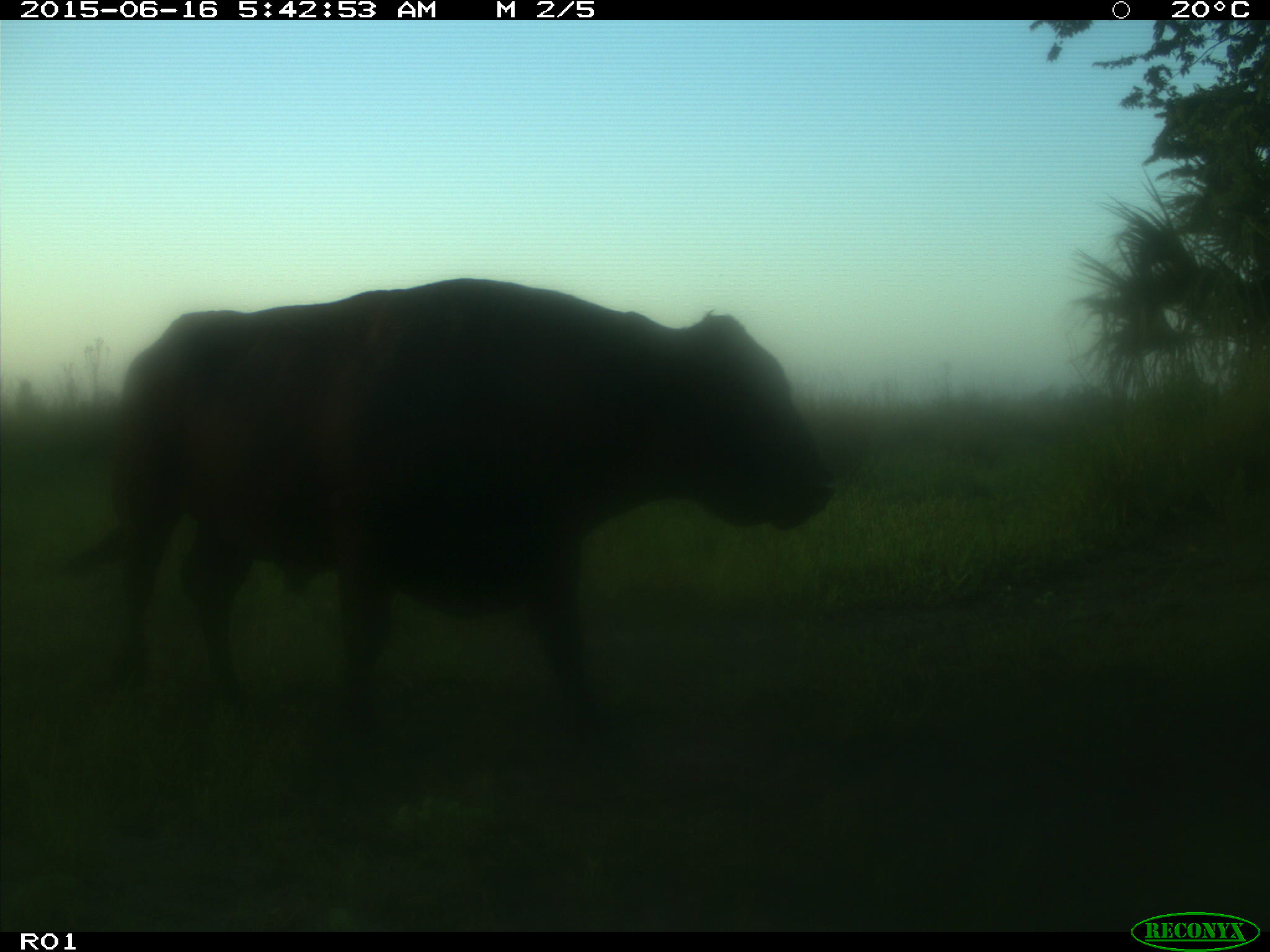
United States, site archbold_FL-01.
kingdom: Animalia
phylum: Chordata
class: Mammalia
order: Artiodactyla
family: Bovidae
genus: Bos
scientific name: Bos taurus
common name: domestic cow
Bos taurus (domestic cow).